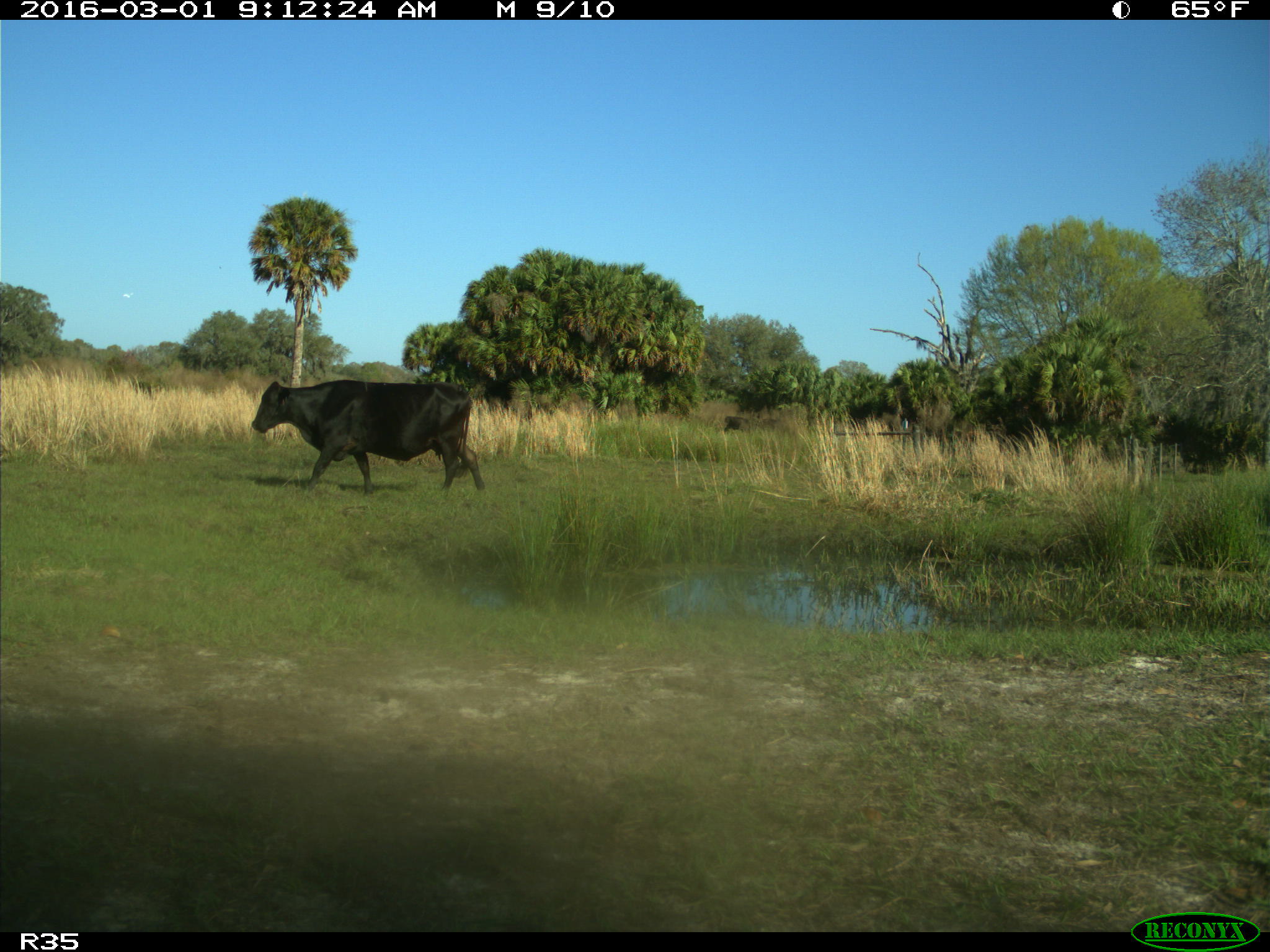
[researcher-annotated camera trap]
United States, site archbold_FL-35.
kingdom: Animalia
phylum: Chordata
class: Mammalia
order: Artiodactyla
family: Bovidae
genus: Bos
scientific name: Bos taurus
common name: domestic cow